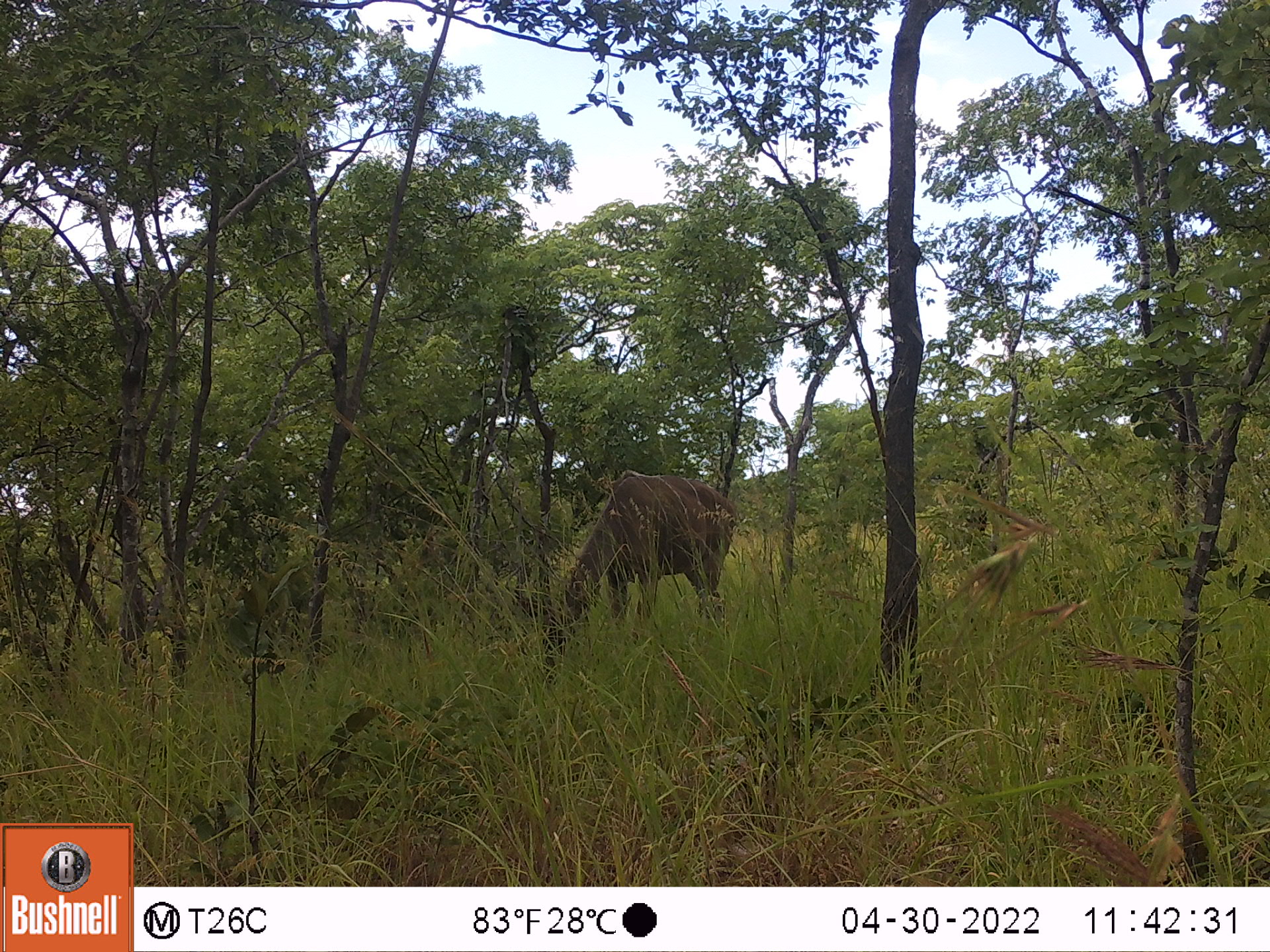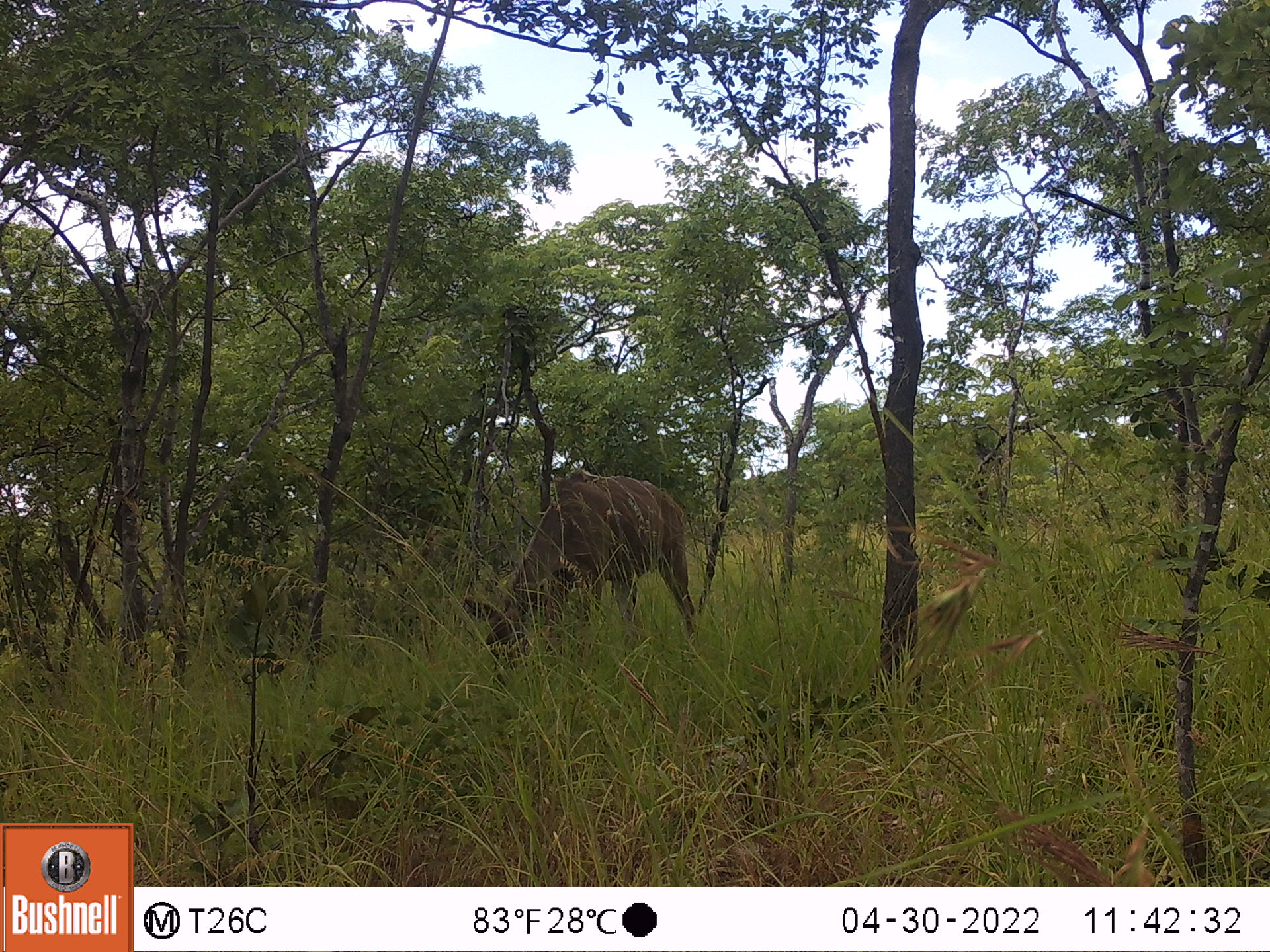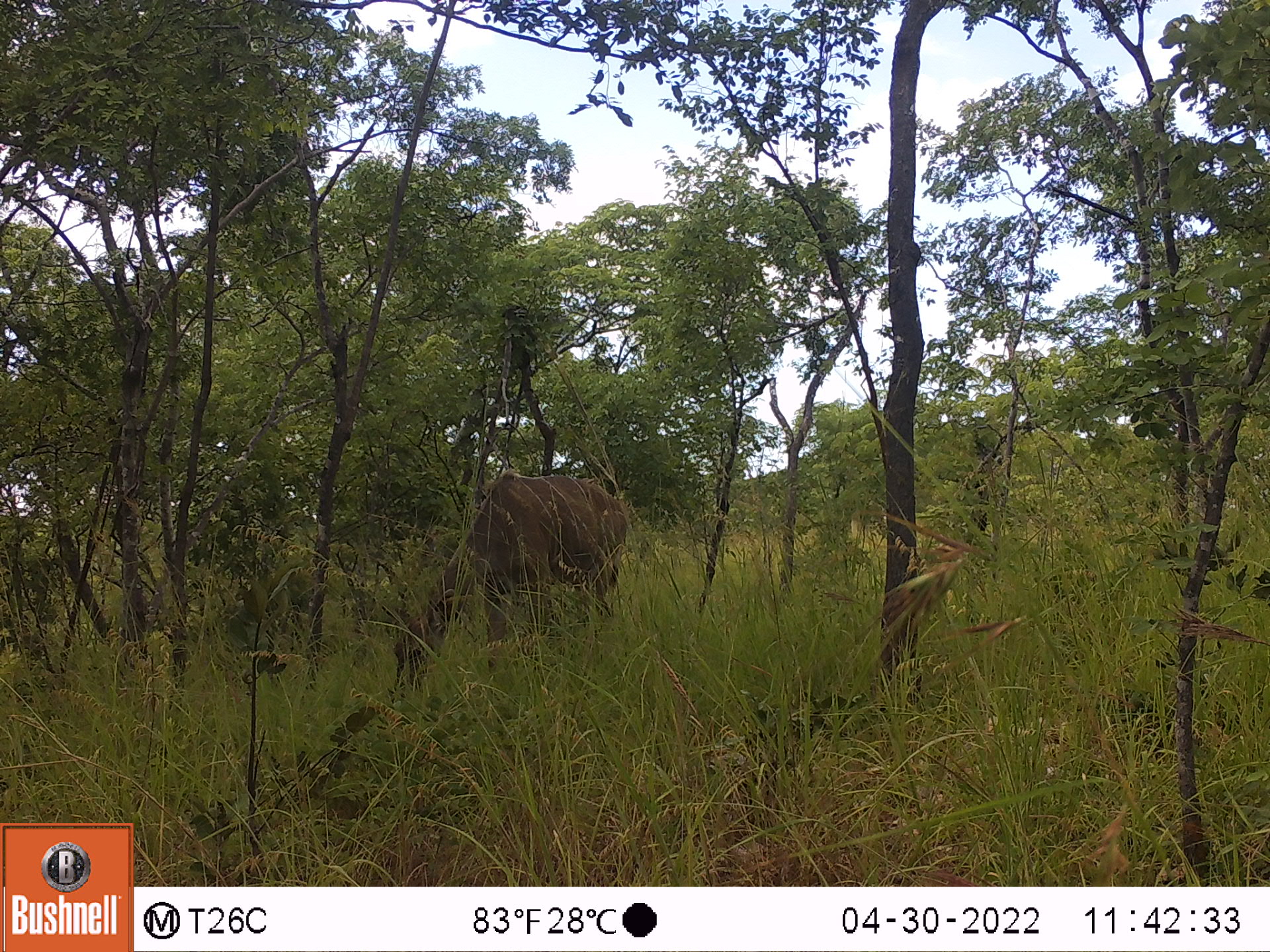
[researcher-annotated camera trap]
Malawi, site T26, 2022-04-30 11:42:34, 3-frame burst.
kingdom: Animalia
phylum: Chordata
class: Mammalia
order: Artiodactyla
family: Bovidae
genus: Tragelaphus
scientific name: Tragelaphus strepsiceros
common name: greater kudu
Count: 1.